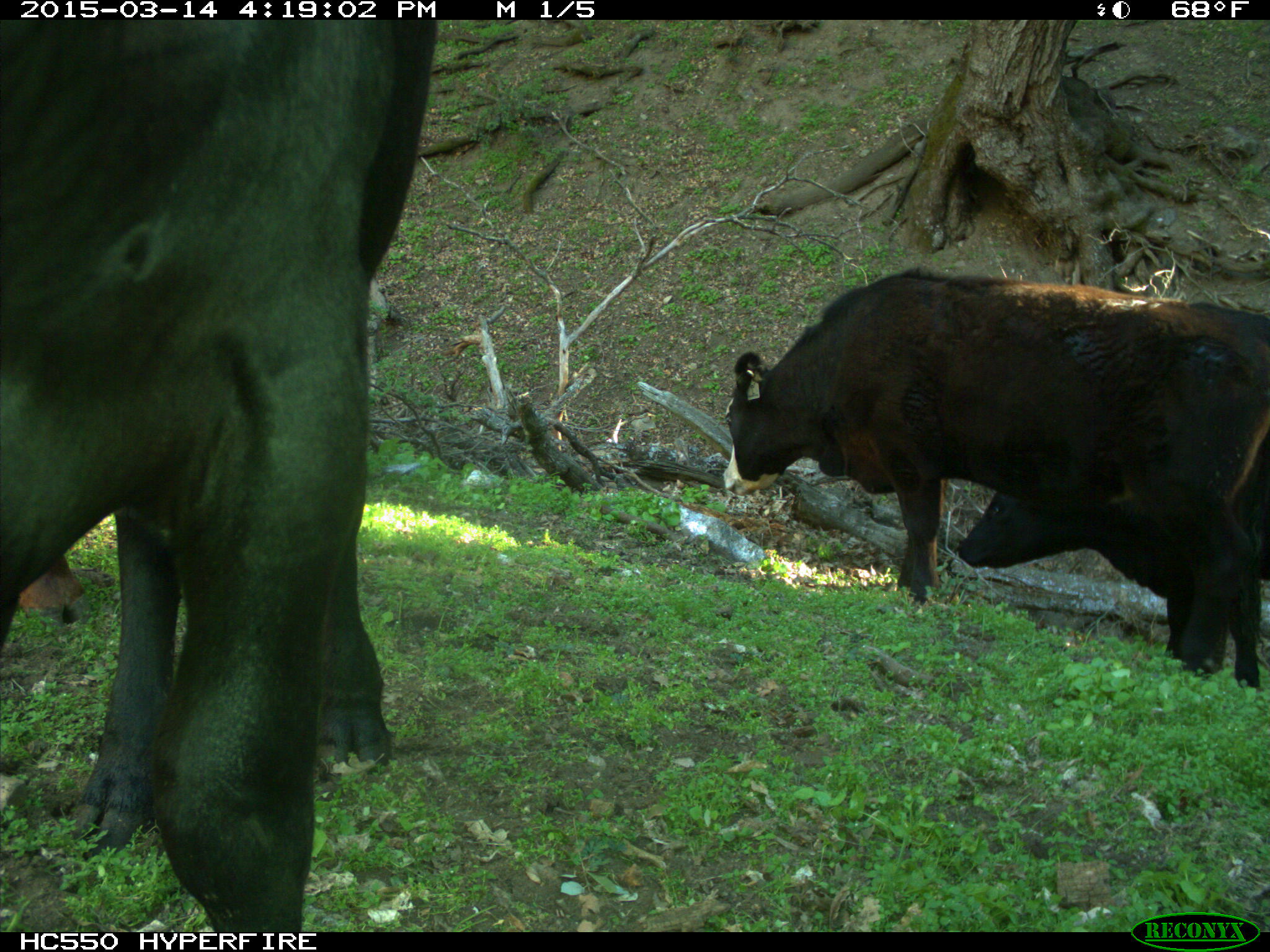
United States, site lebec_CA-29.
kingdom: Animalia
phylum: Chordata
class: Mammalia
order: Artiodactyla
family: Bovidae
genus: Bos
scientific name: Bos taurus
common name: domestic cow